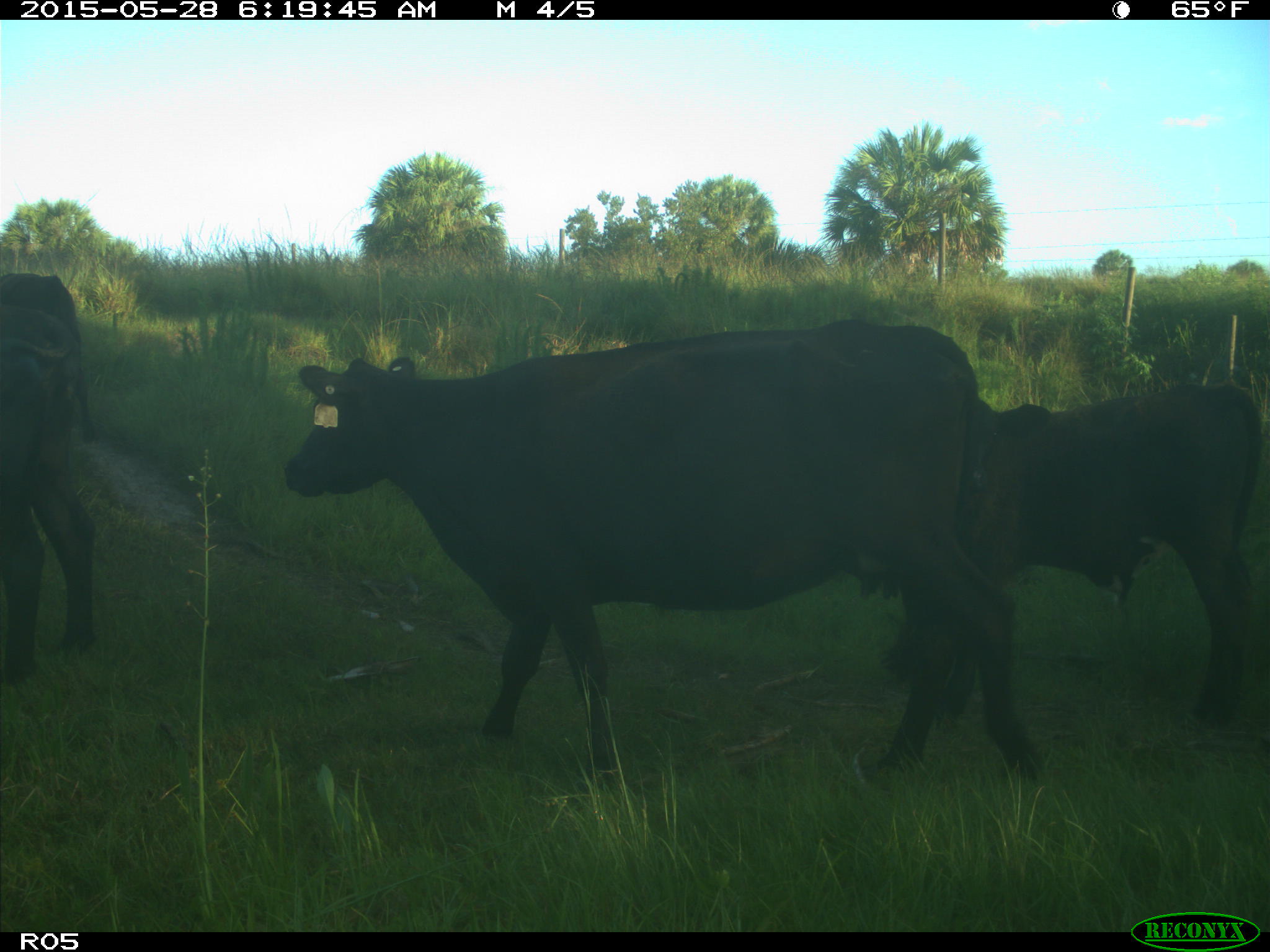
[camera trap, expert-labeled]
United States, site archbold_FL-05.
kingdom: Animalia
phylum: Chordata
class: Mammalia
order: Artiodactyla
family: Bovidae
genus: Bos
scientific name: Bos taurus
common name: domestic cow